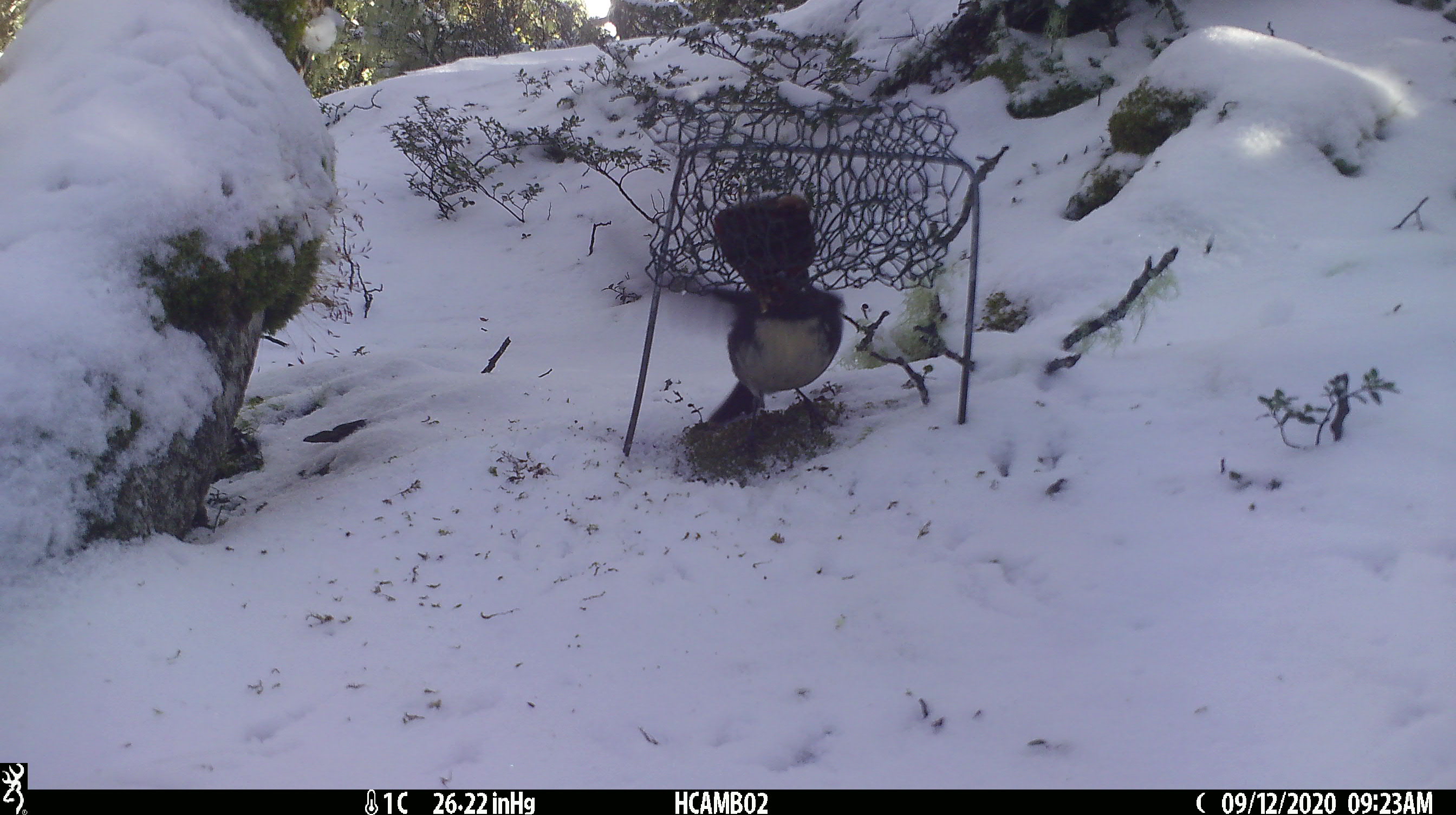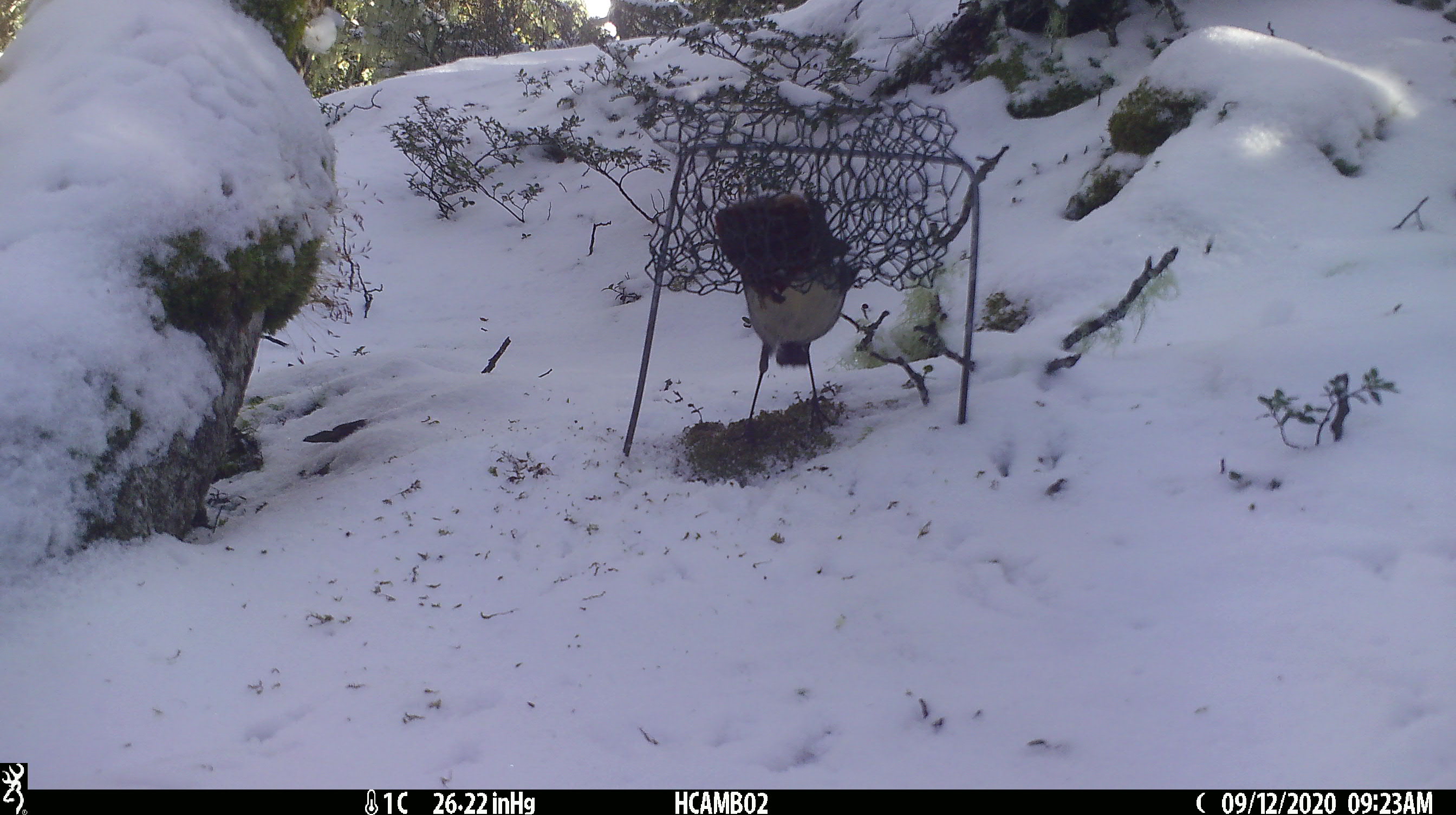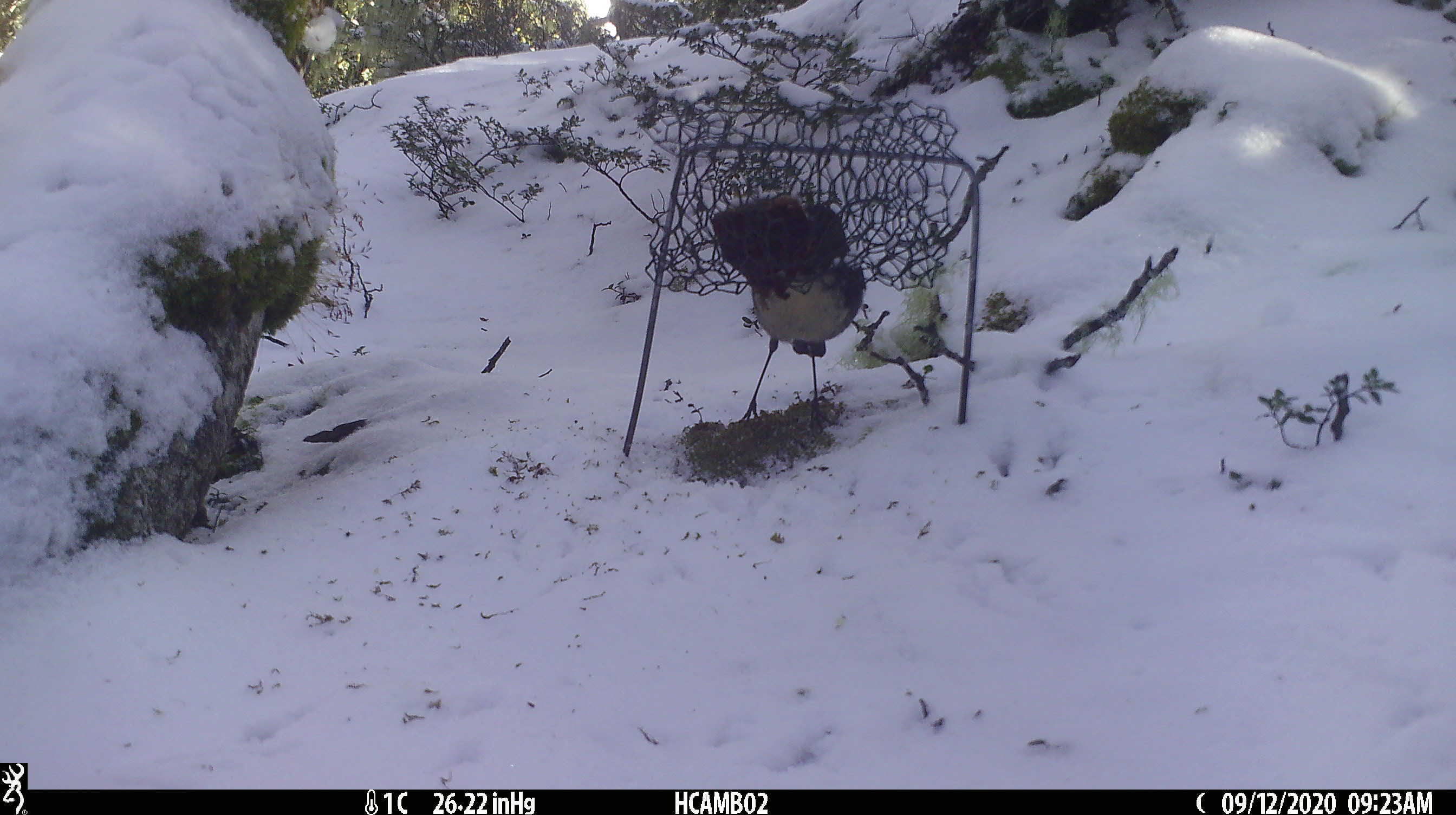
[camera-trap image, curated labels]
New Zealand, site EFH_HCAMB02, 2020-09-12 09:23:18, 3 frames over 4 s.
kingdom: Animalia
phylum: Chordata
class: Aves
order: Passeriformes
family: Petroicidae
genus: Petroica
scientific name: Petroica australis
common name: new zealand robin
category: robin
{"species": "robin (new zealand robin) (Petroica australis)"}